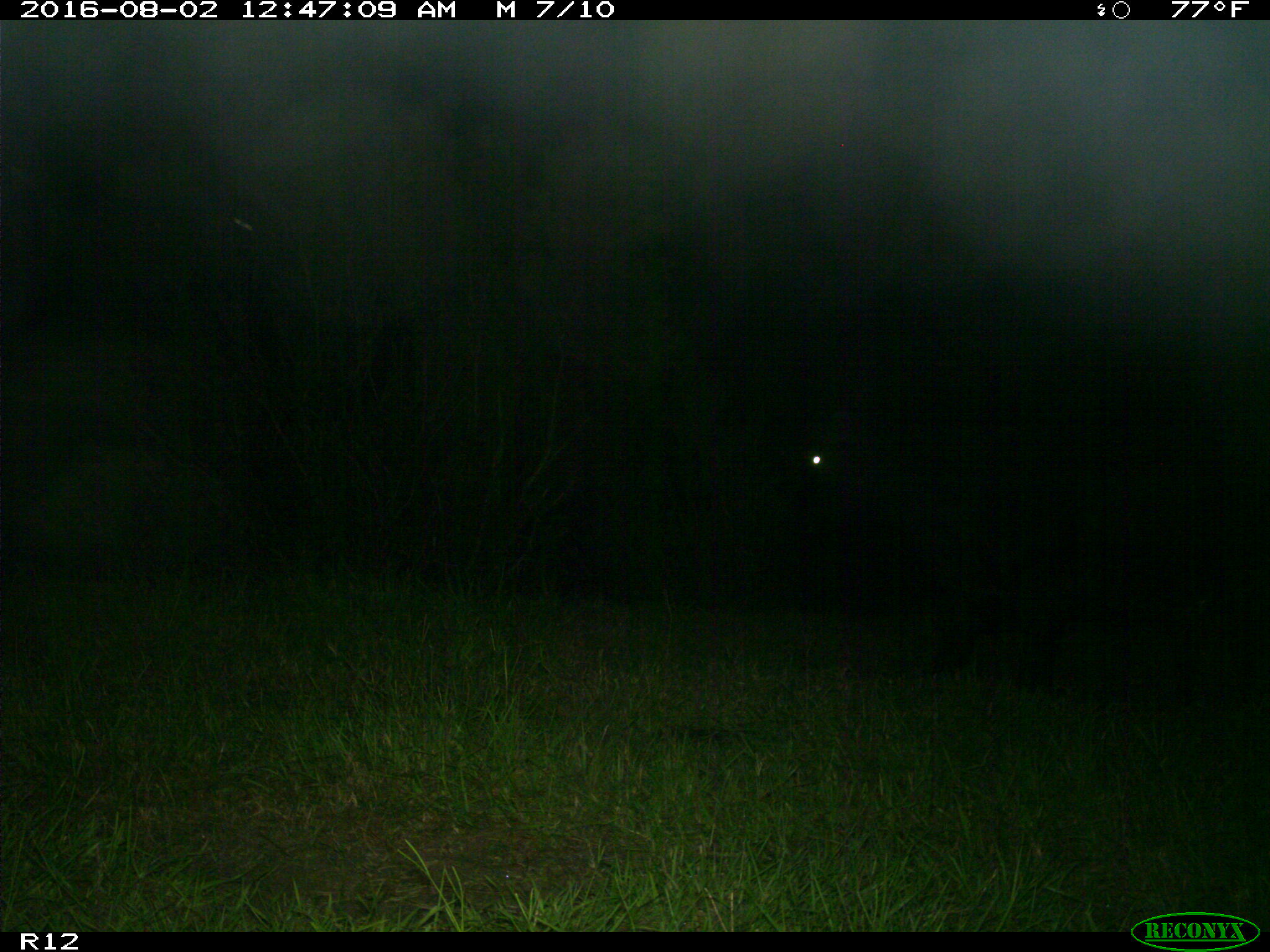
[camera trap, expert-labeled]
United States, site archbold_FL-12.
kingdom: Animalia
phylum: Chordata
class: Mammalia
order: Artiodactyla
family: Bovidae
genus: Bos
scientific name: Bos taurus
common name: domestic cow